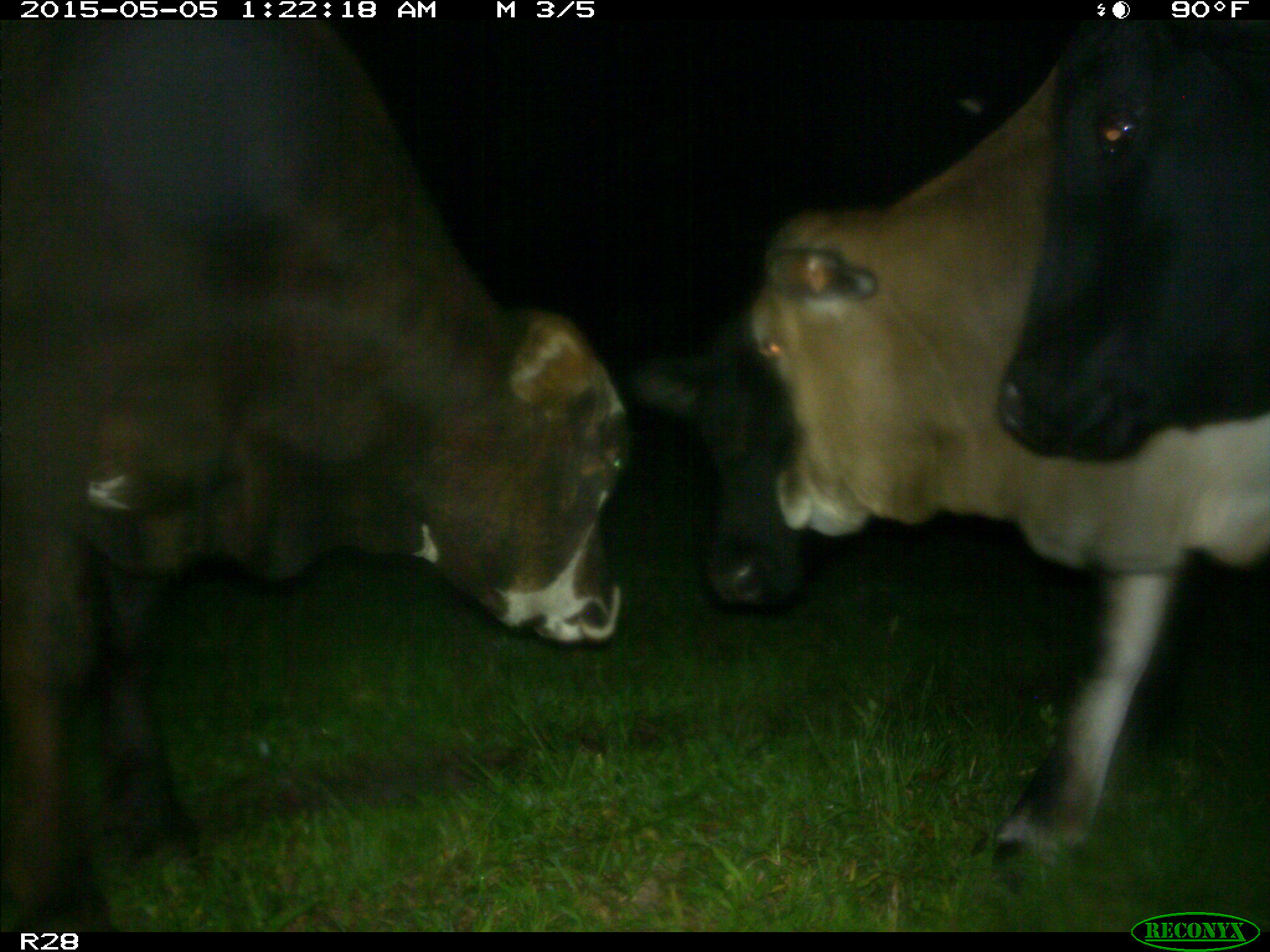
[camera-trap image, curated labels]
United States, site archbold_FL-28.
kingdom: Animalia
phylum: Chordata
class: Mammalia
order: Artiodactyla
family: Bovidae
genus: Bos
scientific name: Bos taurus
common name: domestic cow